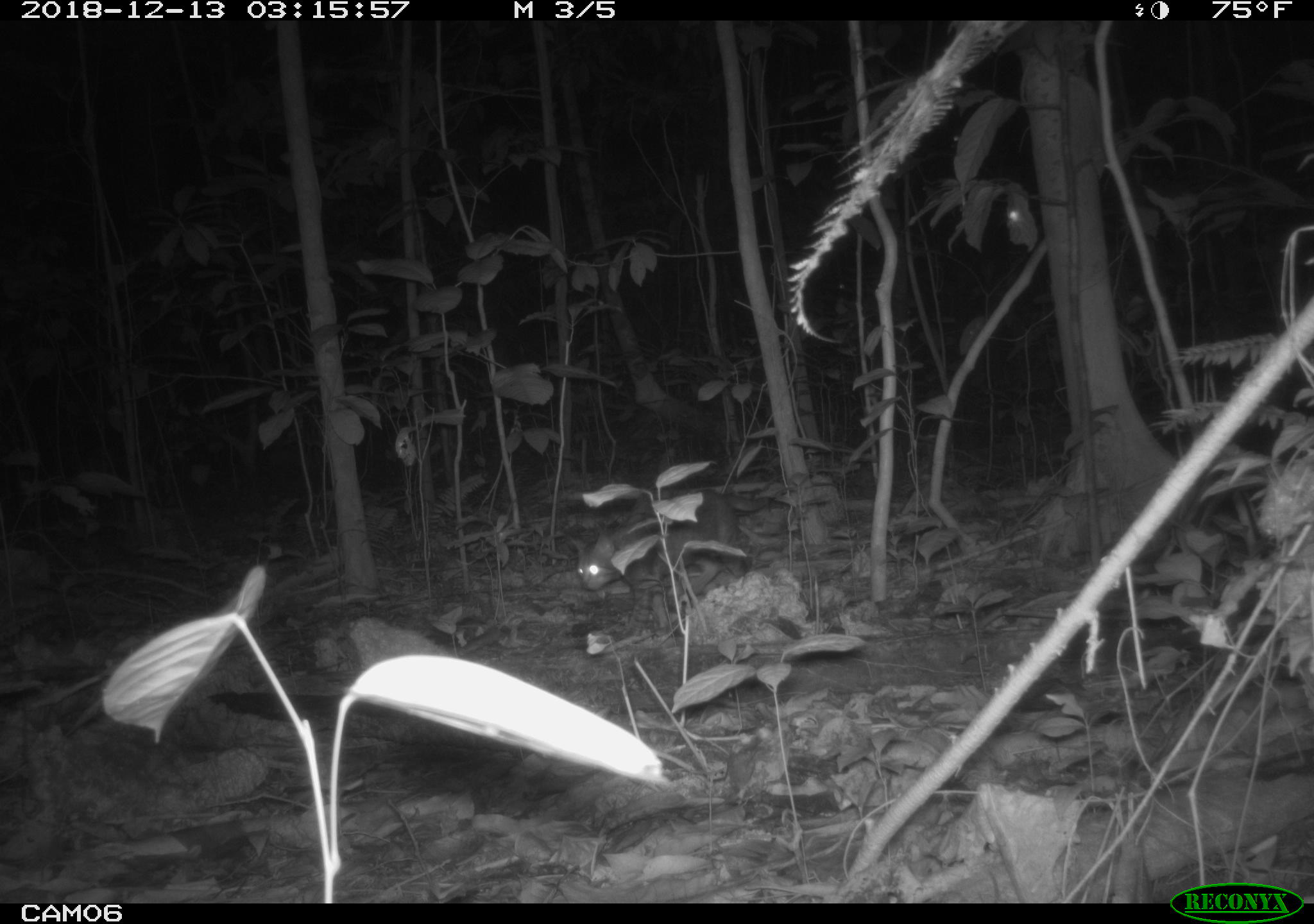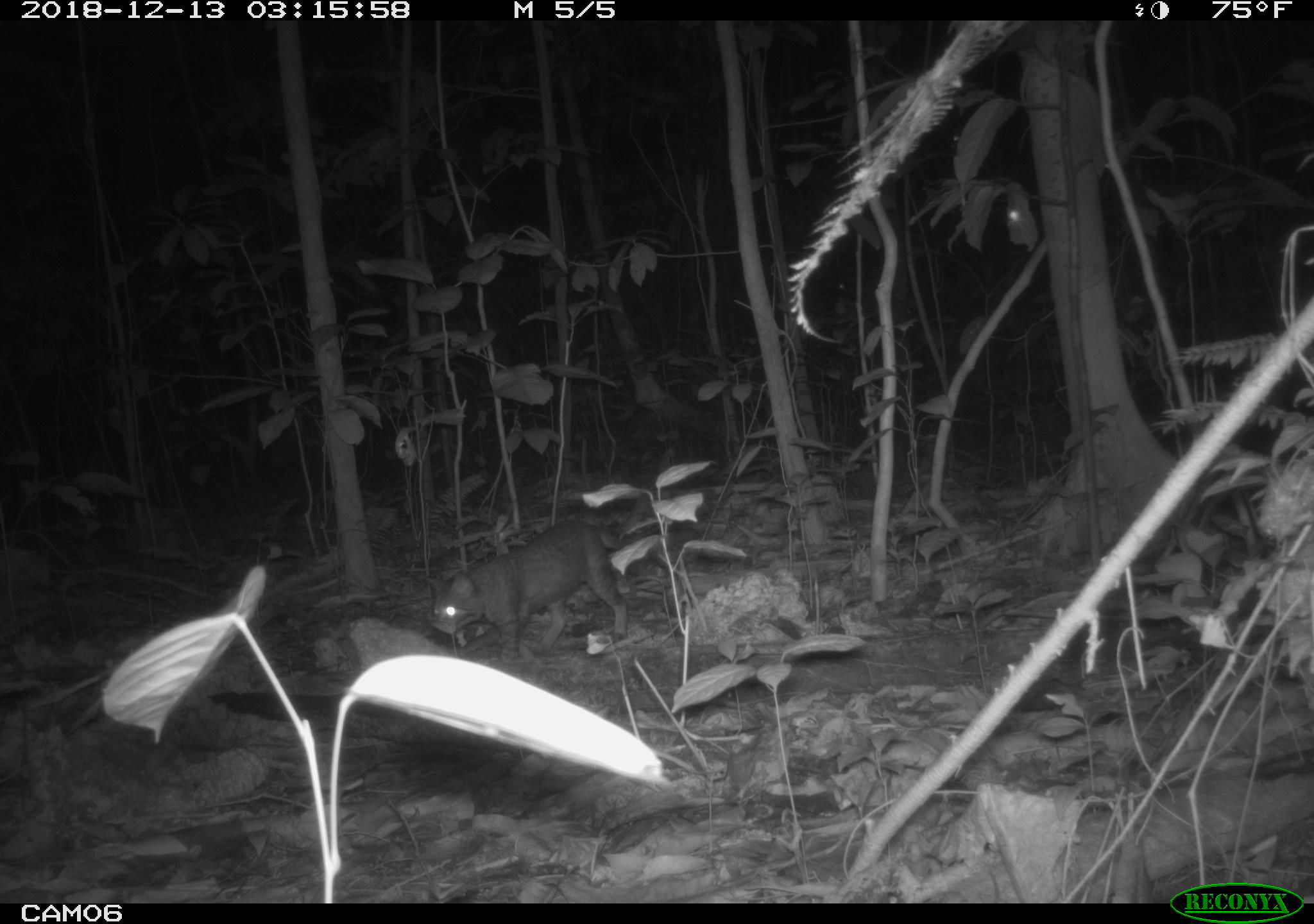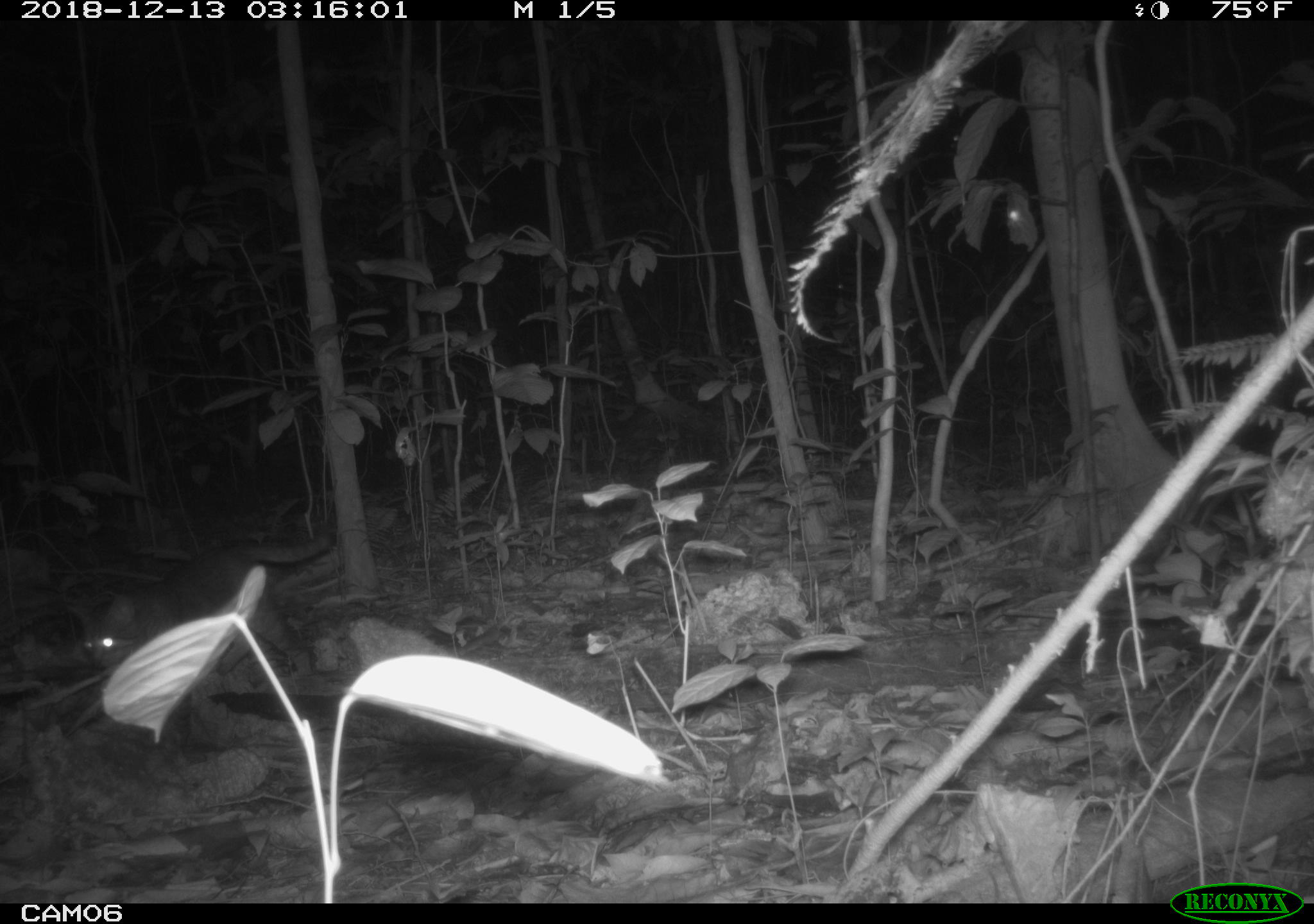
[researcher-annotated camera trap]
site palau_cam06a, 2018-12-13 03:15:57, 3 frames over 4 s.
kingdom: Animalia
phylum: Chordata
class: Mammalia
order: Carnivora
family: Felidae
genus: Felis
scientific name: Felis catus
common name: cat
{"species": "cat (Felis catus)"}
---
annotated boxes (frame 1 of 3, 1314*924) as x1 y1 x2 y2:
cat: 568 488 757 633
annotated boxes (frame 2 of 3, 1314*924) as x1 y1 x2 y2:
cat: 428 515 650 661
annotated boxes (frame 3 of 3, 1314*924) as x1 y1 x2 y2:
cat: 78 538 332 671